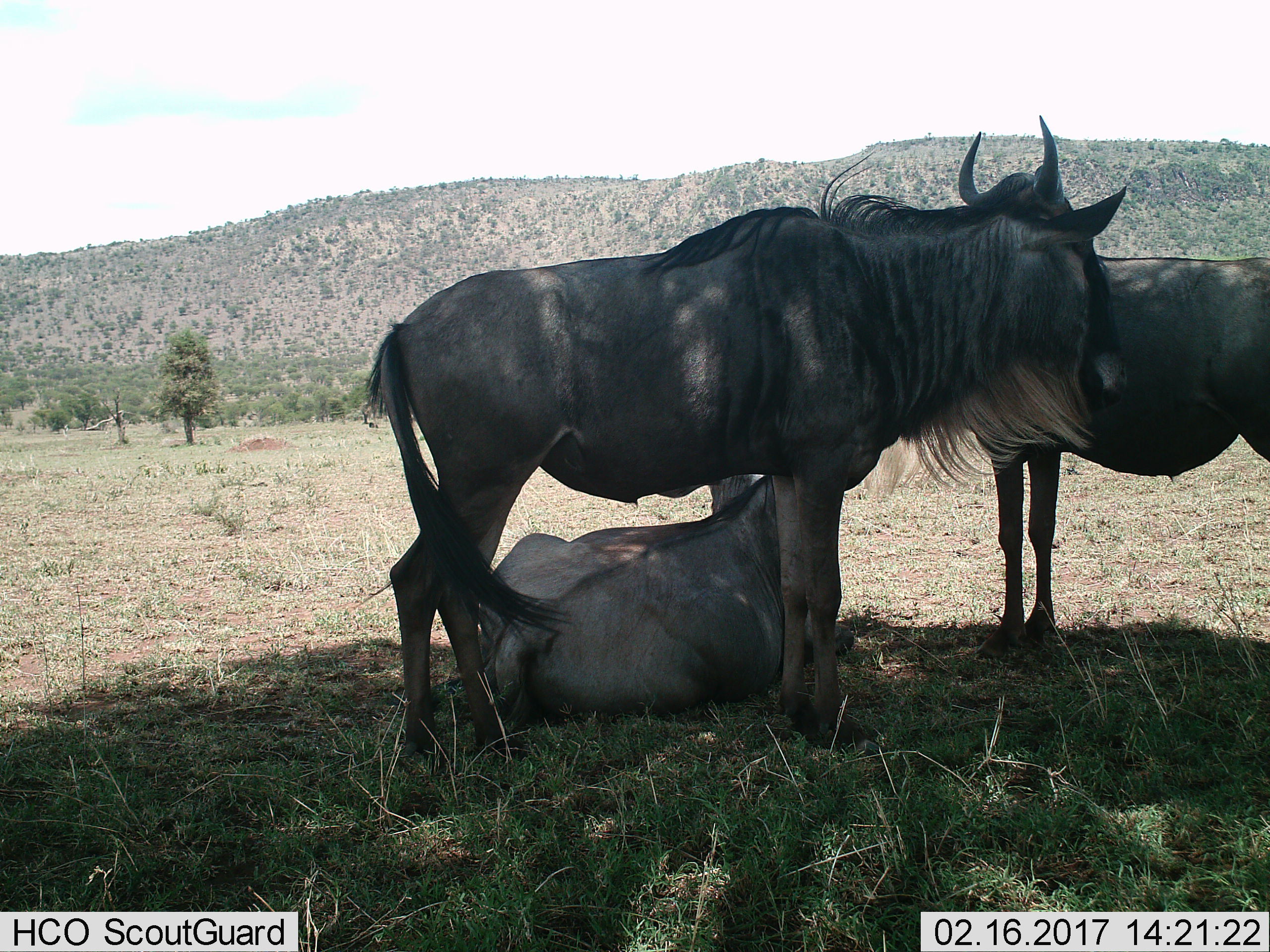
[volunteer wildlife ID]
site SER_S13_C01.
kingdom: Animalia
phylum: Chordata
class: Mammalia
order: Artiodactyla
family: Bovidae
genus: Connochaetes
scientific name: Connochaetes taurinus taurinus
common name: blue wildebeest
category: wildebeestblue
Wildebeestblue (blue wildebeest) (Connochaetes taurinus taurinus), count 3. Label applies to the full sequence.